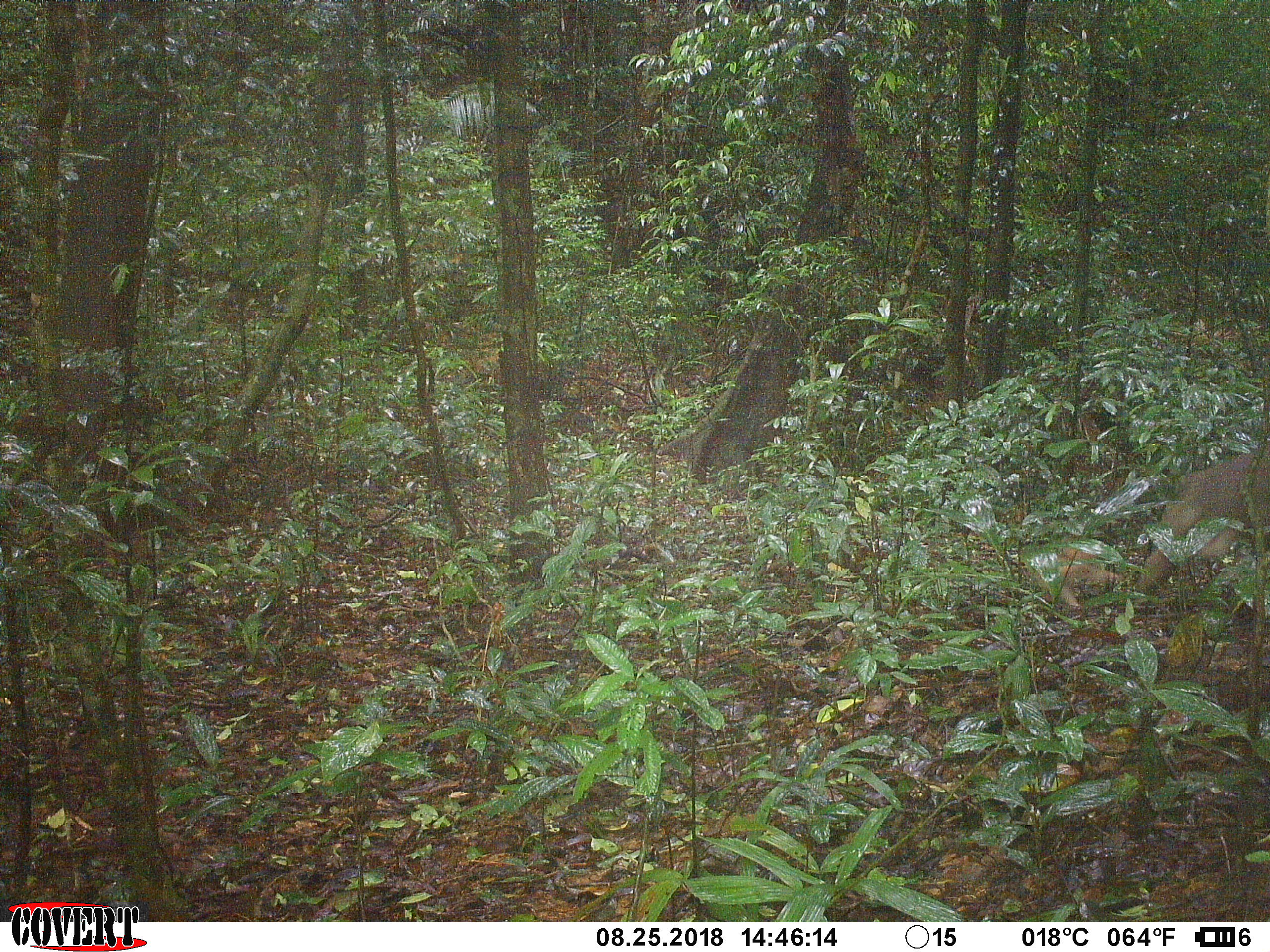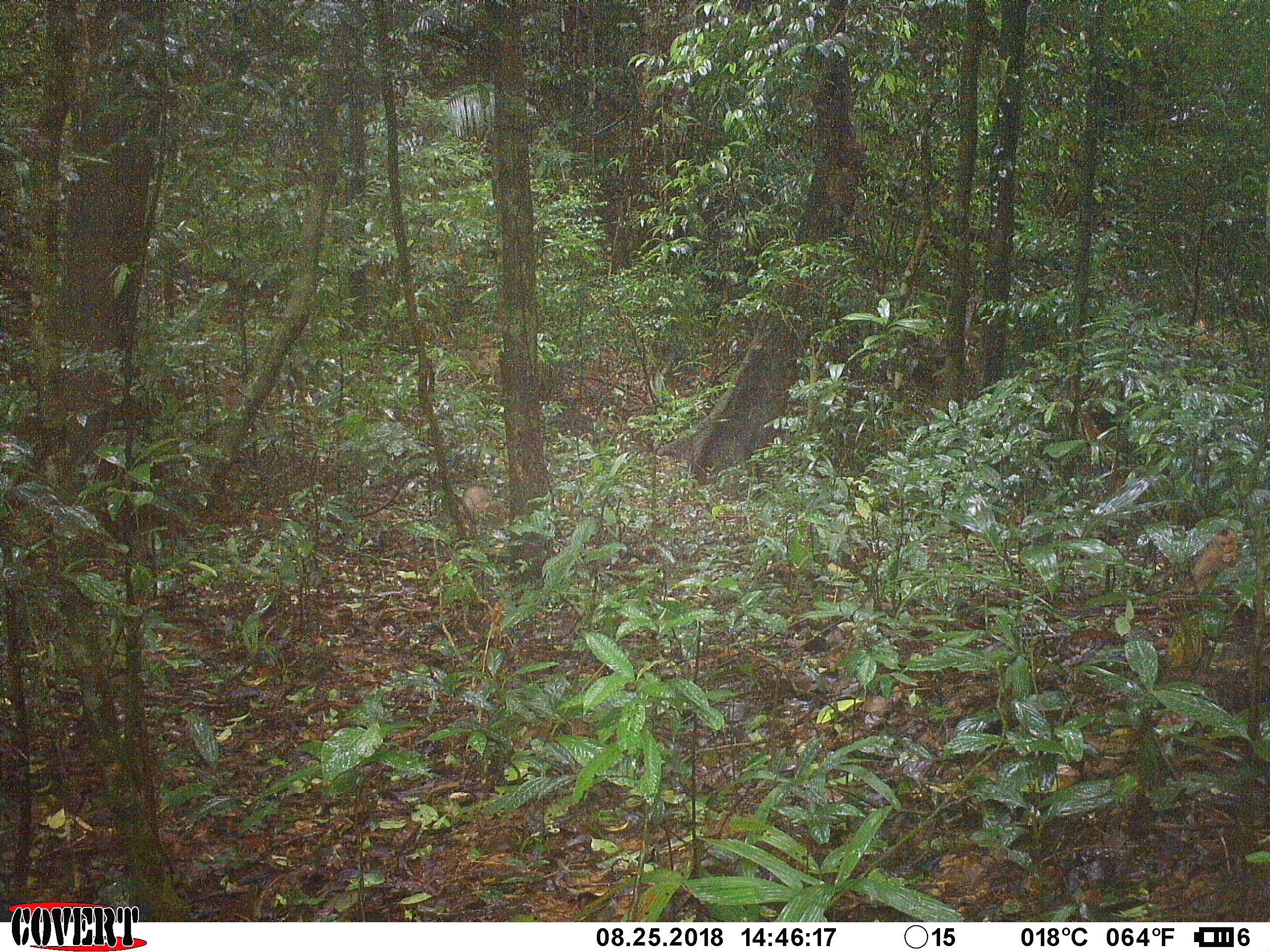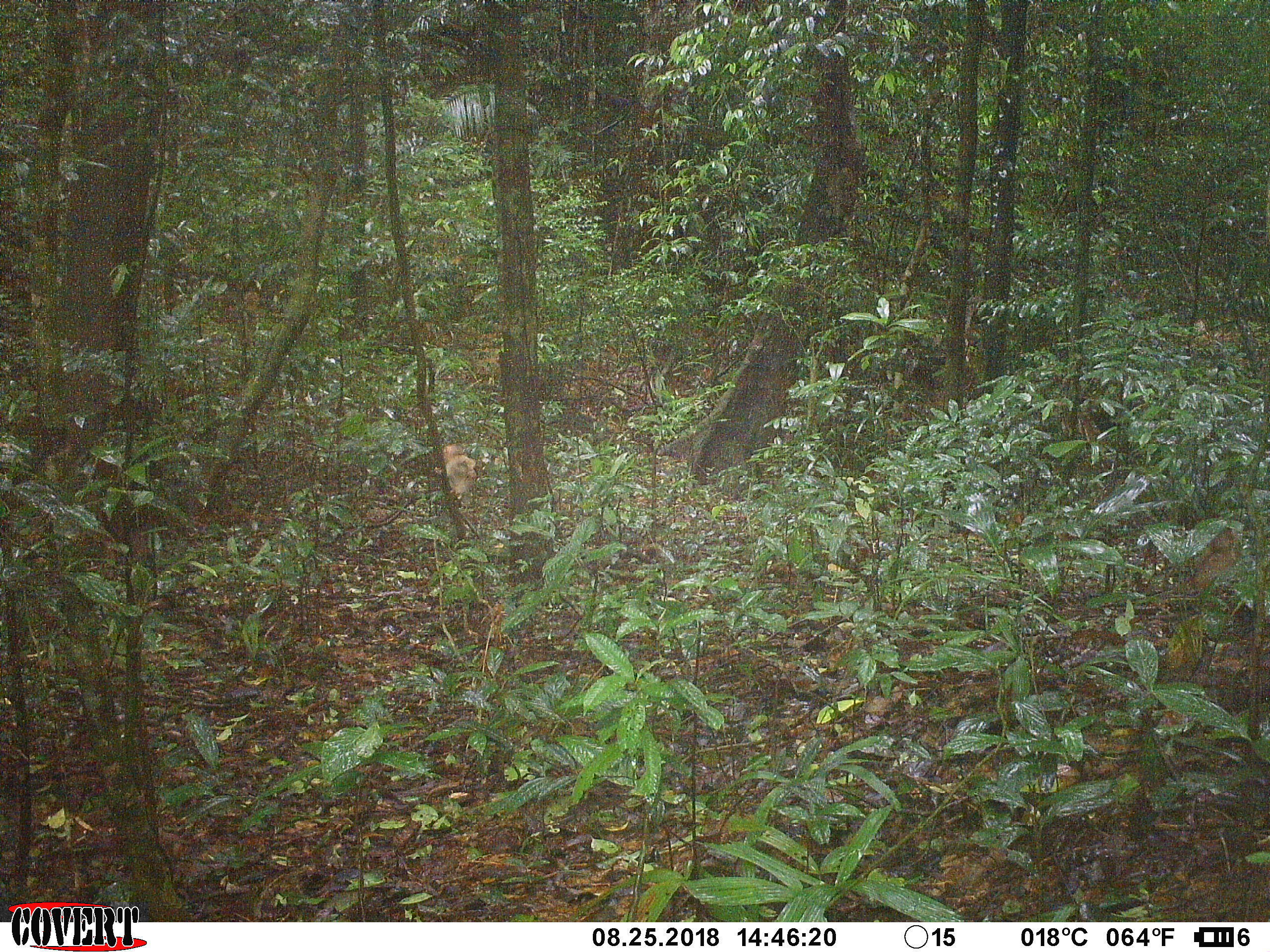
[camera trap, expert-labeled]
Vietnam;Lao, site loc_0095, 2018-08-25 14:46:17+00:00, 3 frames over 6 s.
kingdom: Animalia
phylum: Chordata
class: Mammalia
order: Primates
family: Cercopithecidae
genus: Macaca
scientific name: Macaca nemestrina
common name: pig-tailed macaque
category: pig tailed macaque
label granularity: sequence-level